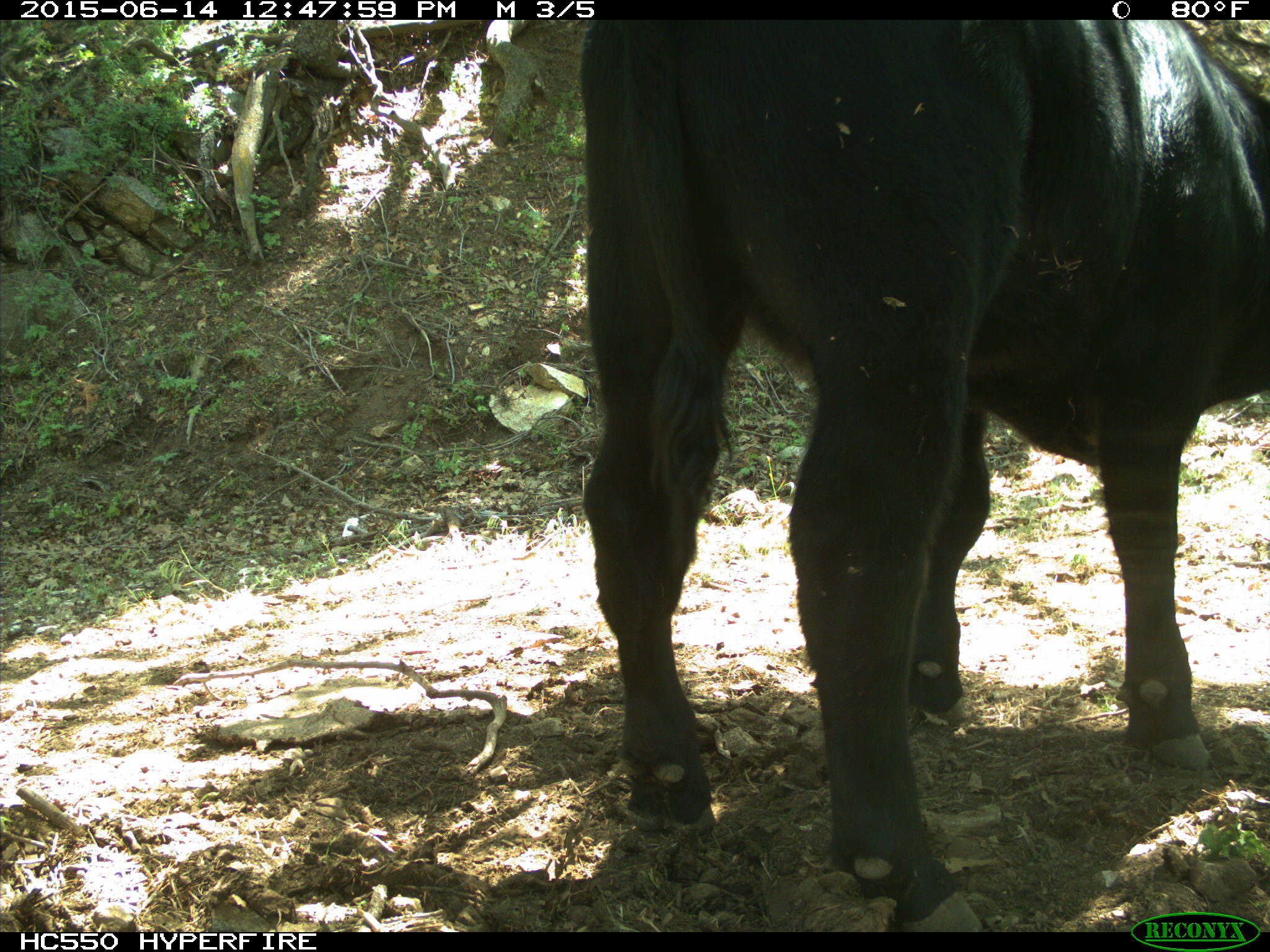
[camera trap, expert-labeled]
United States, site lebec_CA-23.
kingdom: Animalia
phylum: Chordata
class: Mammalia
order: Artiodactyla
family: Bovidae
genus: Bos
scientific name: Bos taurus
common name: domestic cow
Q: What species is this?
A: Bos taurus (domestic cow).